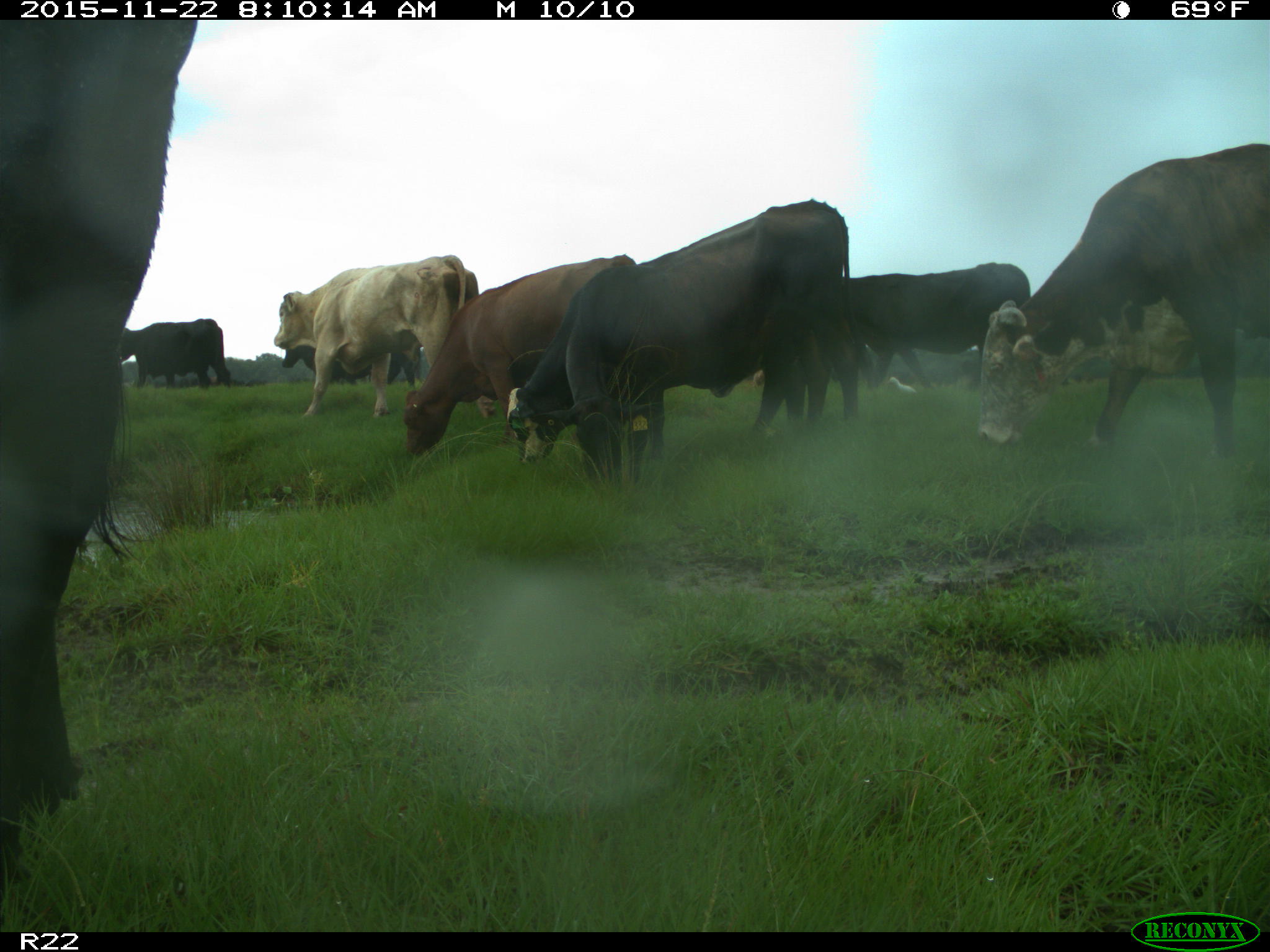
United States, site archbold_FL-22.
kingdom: Animalia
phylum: Chordata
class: Mammalia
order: Artiodactyla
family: Bovidae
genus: Bos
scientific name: Bos taurus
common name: domestic cow